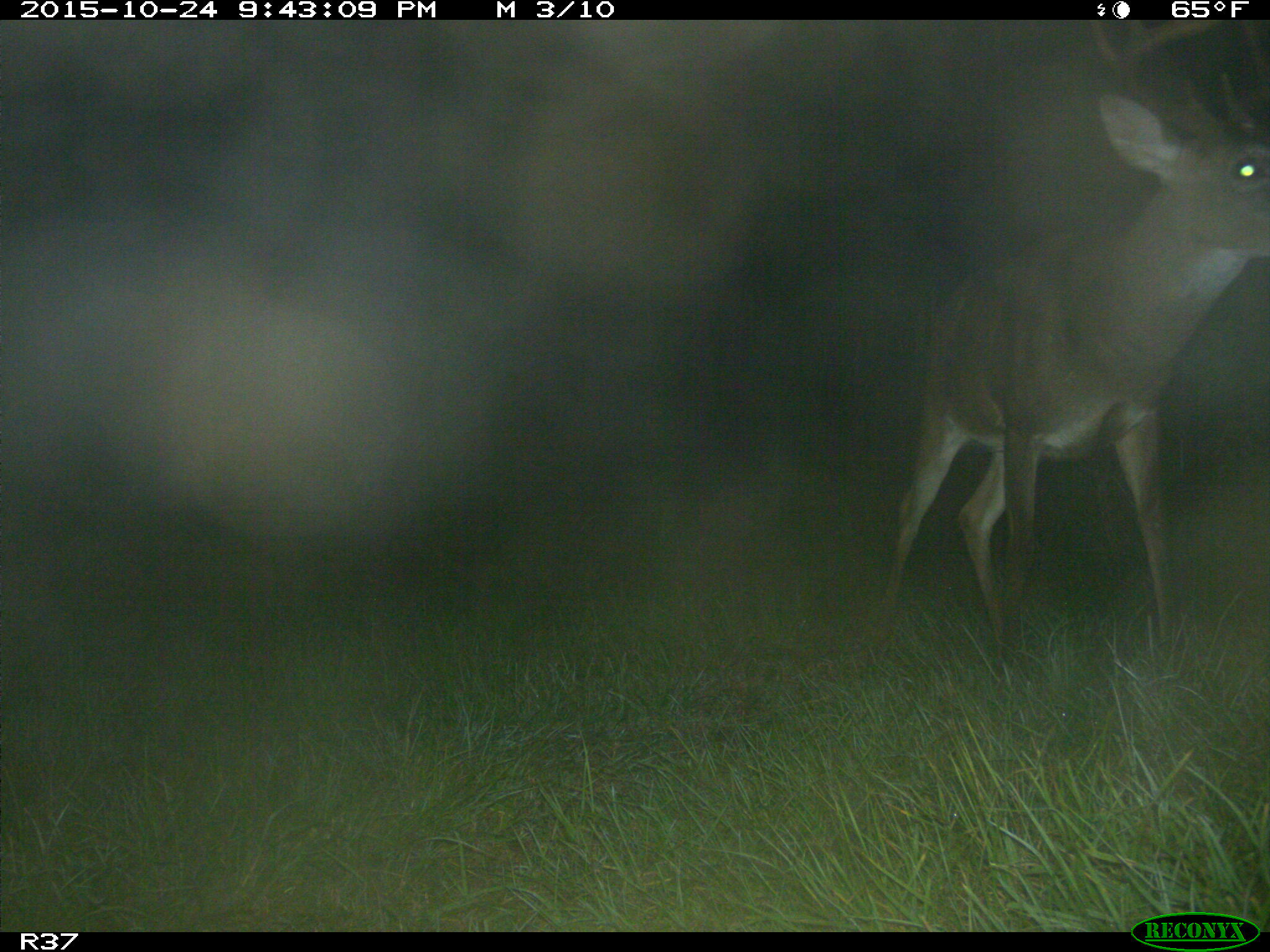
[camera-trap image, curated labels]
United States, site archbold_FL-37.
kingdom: Animalia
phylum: Chordata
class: Mammalia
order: Artiodactyla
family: Cervidae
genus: Odocoileus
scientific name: Odocoileus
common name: deer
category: unidentified deer